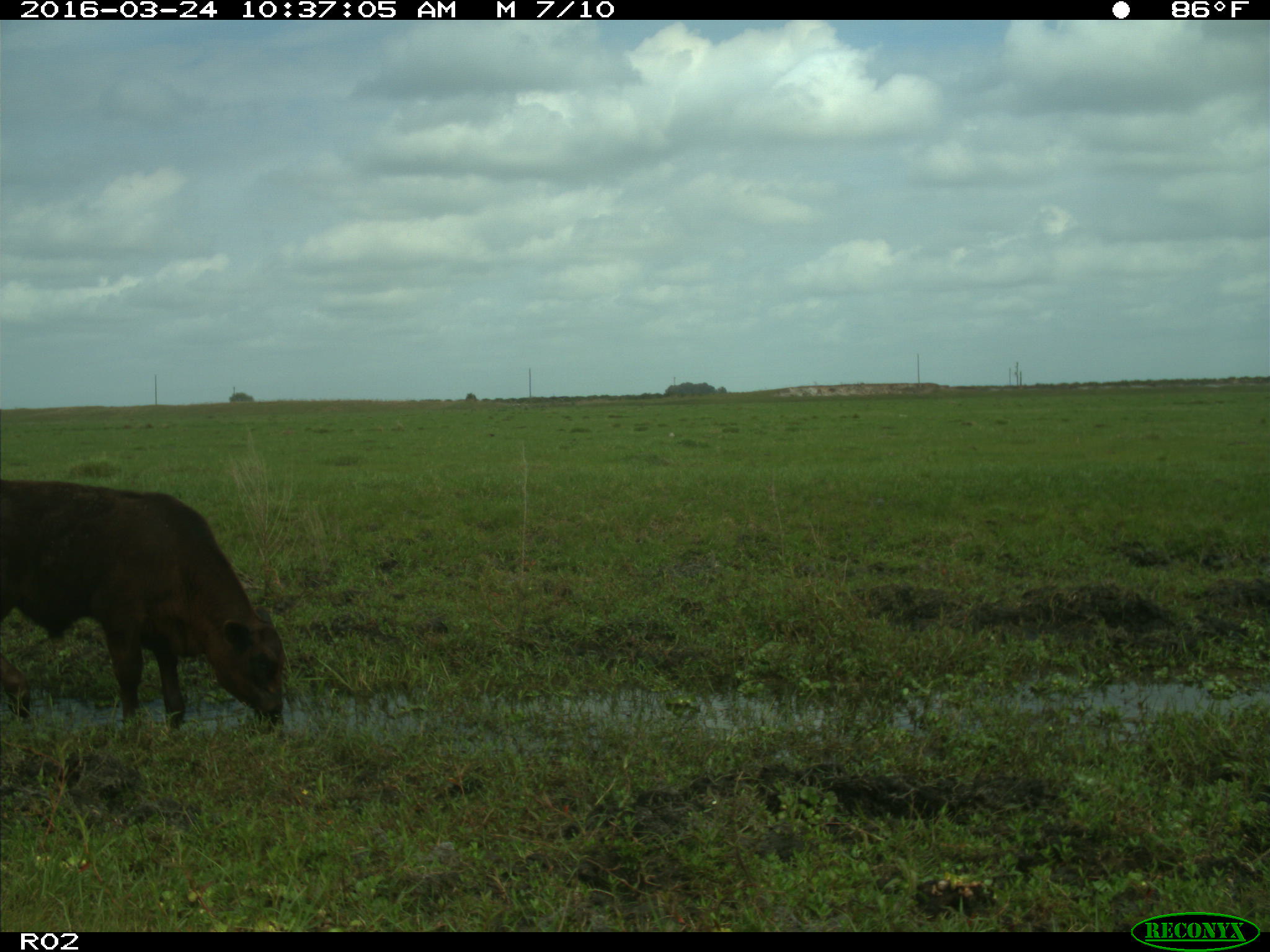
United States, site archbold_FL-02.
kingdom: Animalia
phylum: Chordata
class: Mammalia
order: Artiodactyla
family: Bovidae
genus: Bos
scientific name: Bos taurus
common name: domestic cow